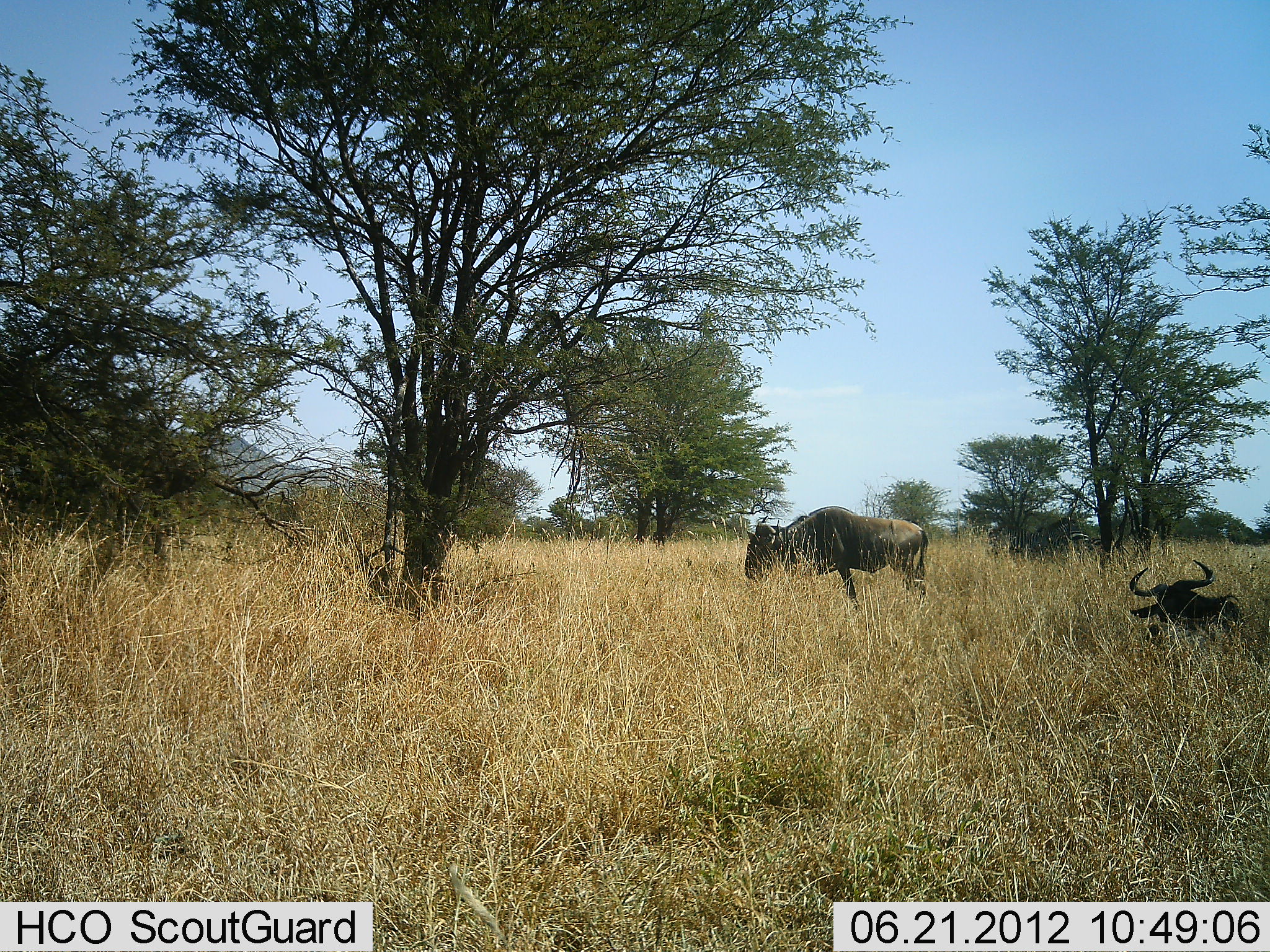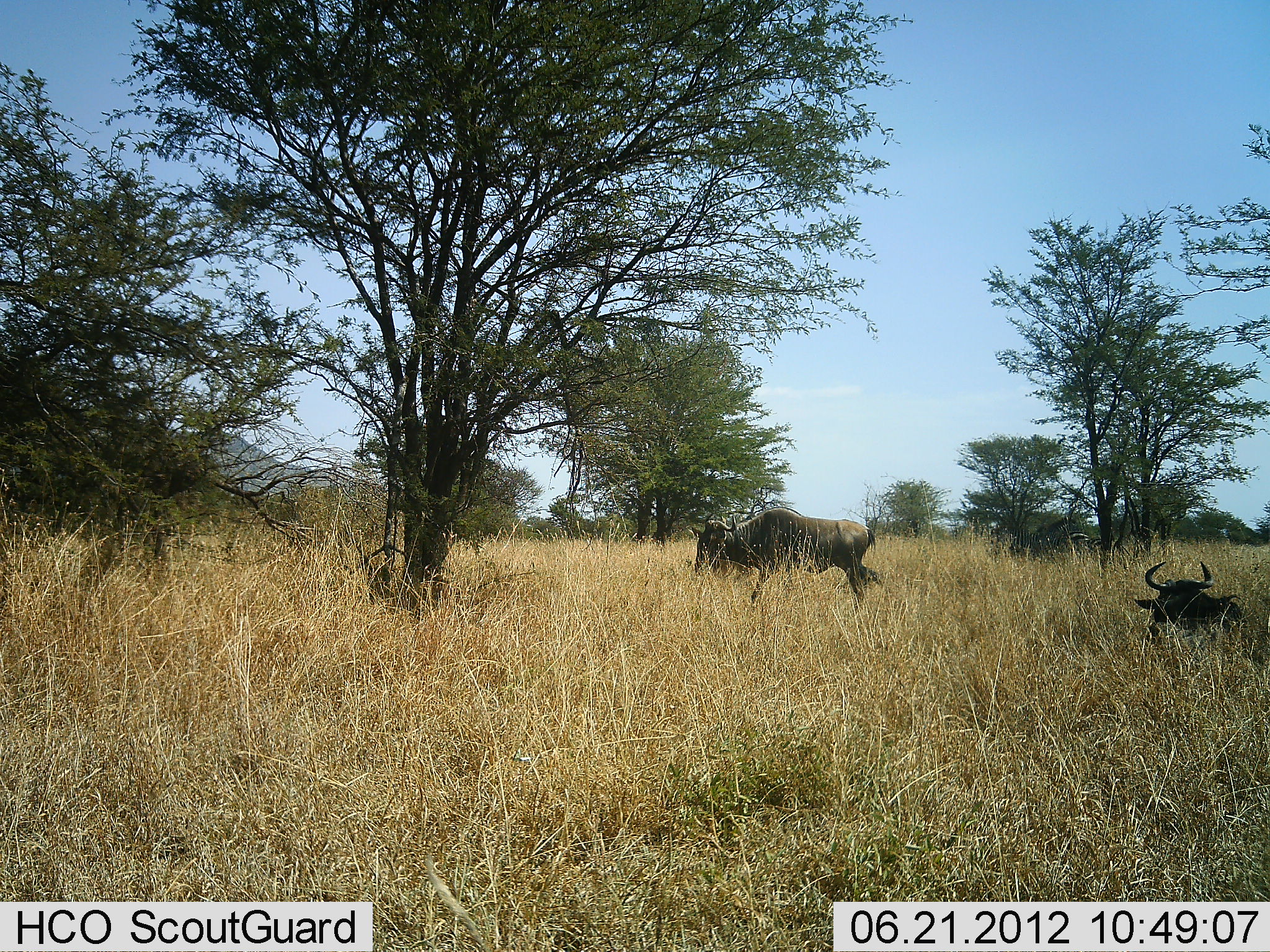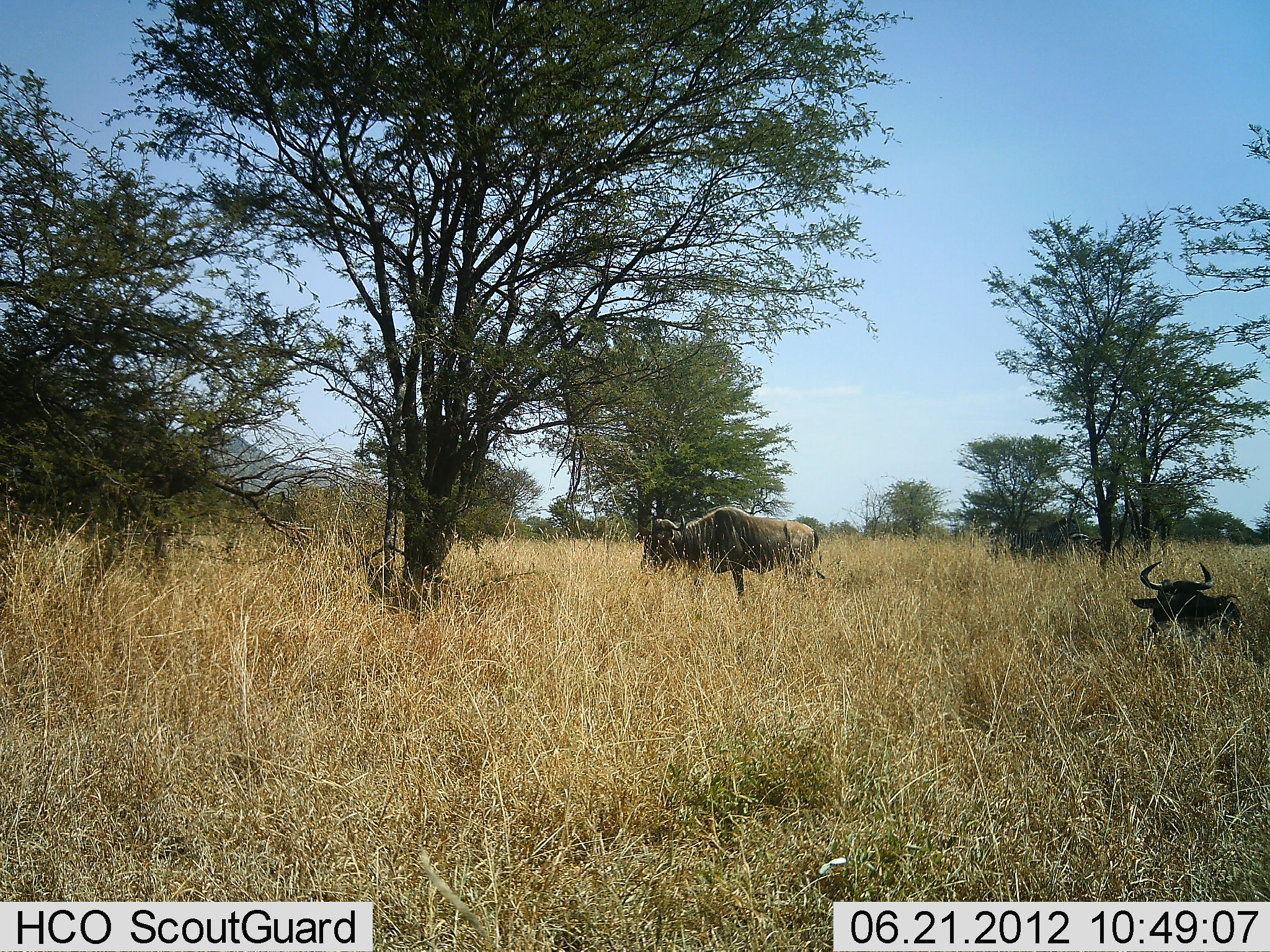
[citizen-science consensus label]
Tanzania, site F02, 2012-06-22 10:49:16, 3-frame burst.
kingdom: Animalia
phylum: Chordata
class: Mammalia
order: Artiodactyla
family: Bovidae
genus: Connochaetes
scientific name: Connochaetes taurinus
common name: blue wildebeest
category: wildebeest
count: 2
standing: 10%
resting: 100%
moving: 70%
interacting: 0%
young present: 0%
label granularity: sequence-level